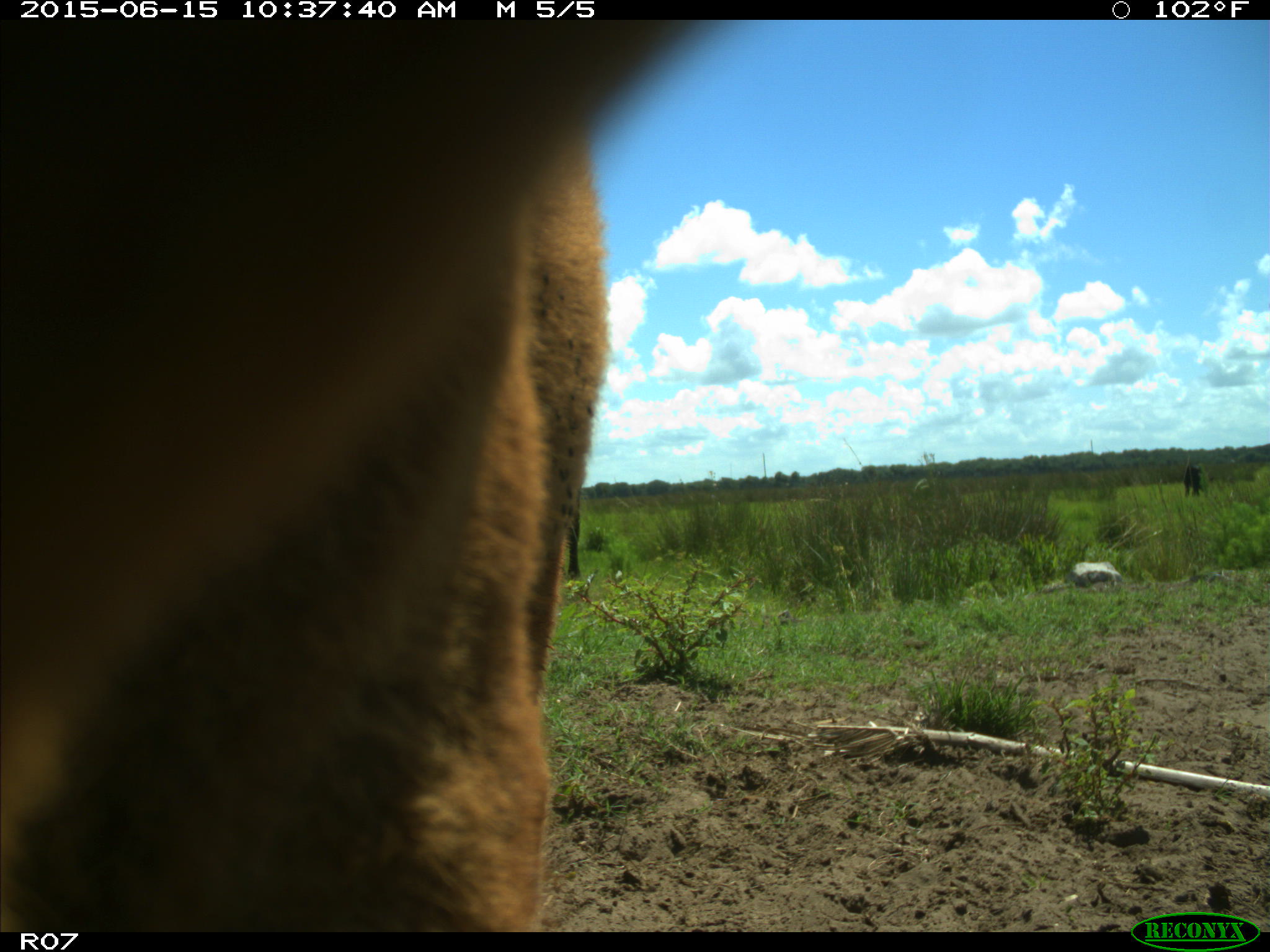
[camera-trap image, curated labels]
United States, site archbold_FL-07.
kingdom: Animalia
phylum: Chordata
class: Mammalia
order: Artiodactyla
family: Bovidae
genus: Bos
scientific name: Bos taurus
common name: domestic cow